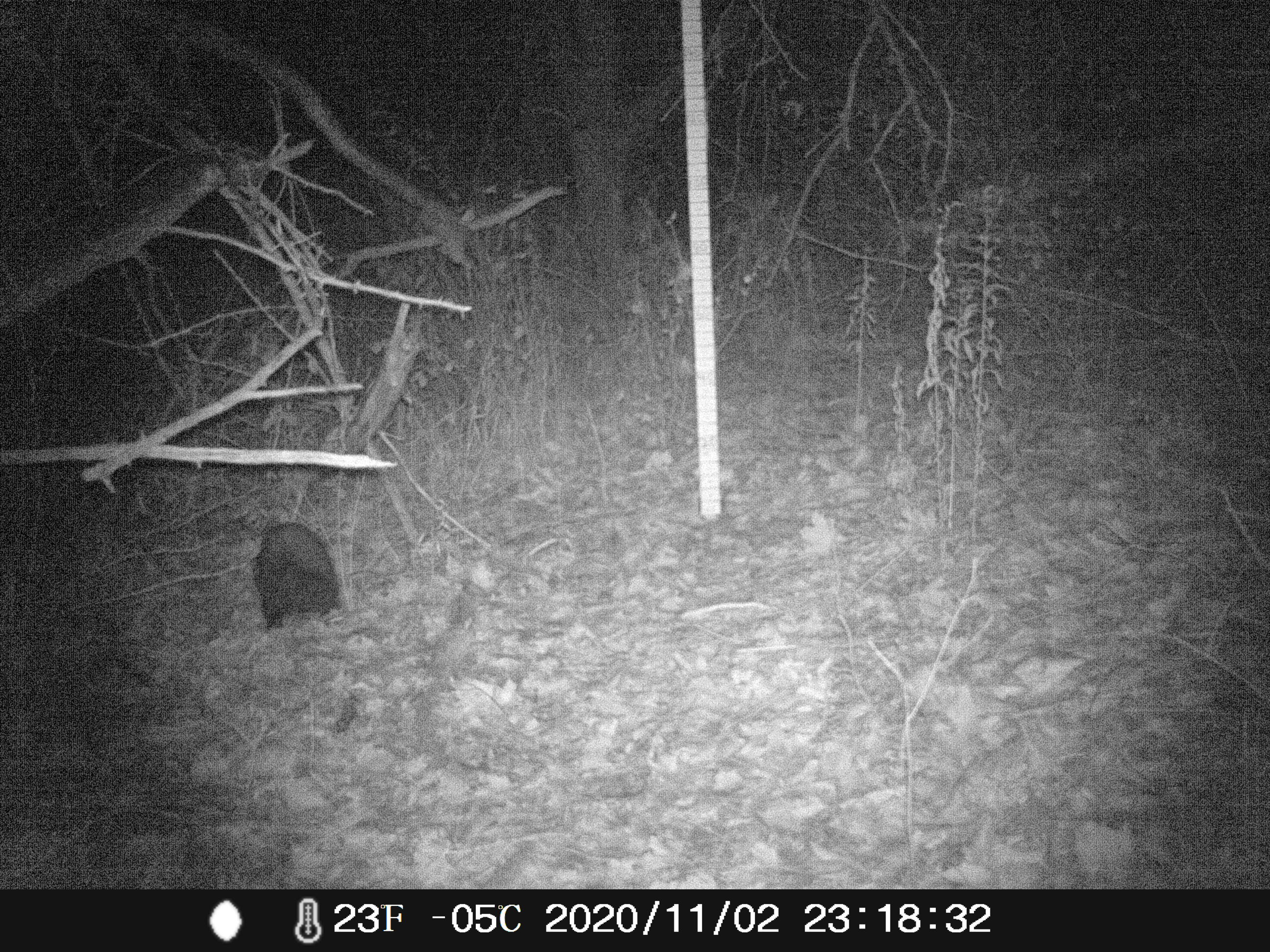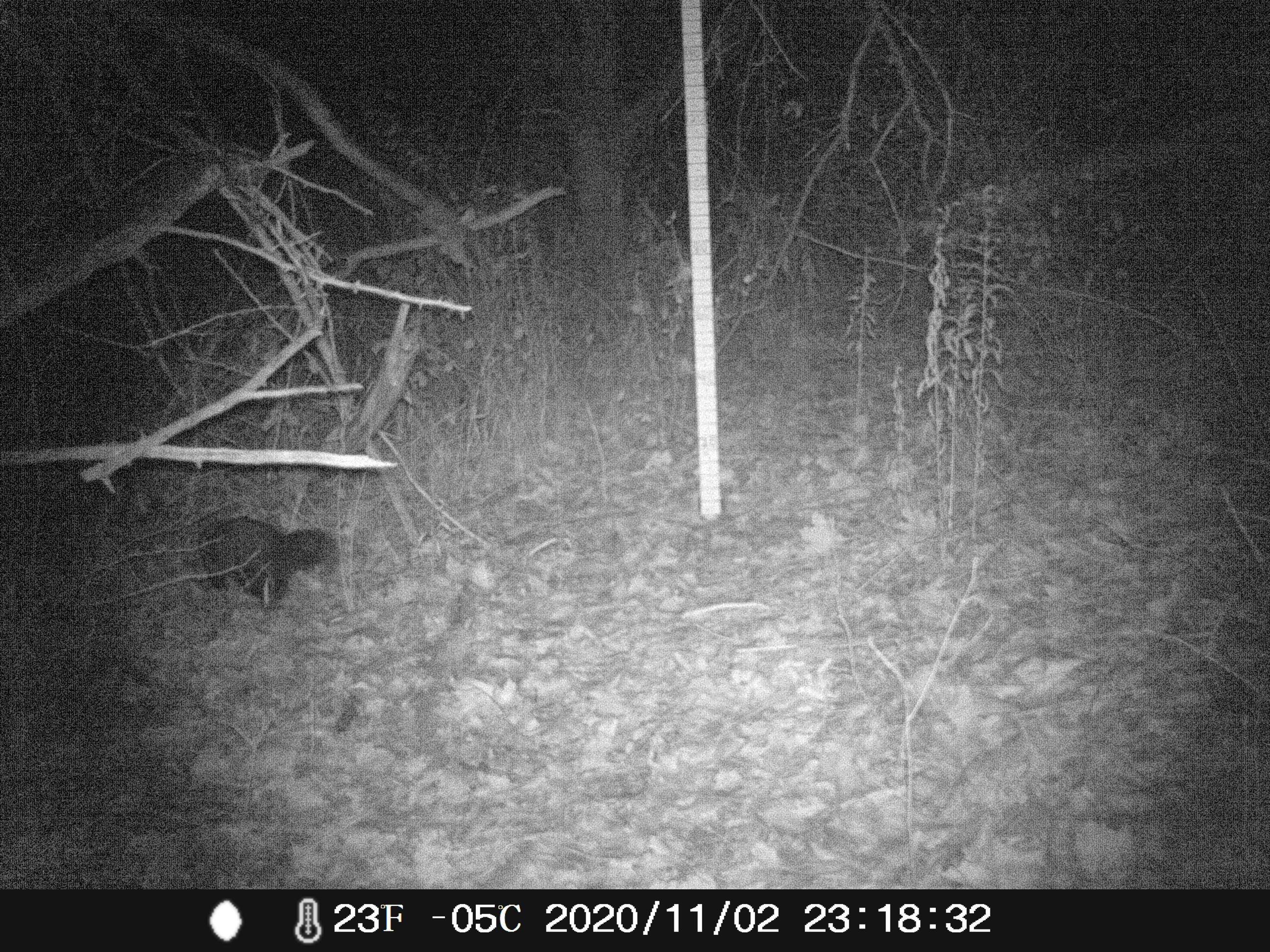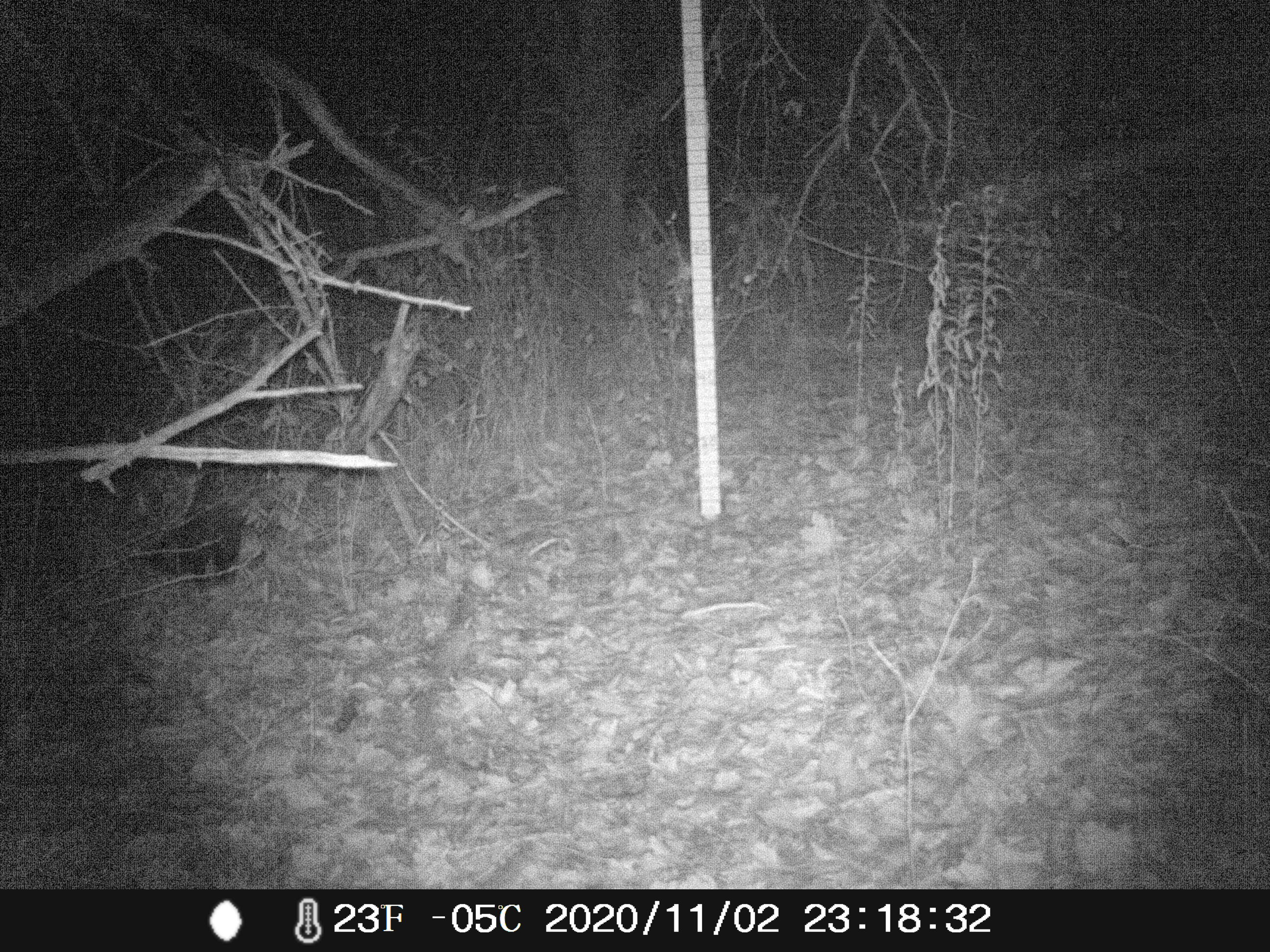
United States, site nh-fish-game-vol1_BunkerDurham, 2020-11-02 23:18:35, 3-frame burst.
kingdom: Animalia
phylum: Chordata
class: Mammalia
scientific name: Mammalia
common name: mammal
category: mammal sp.